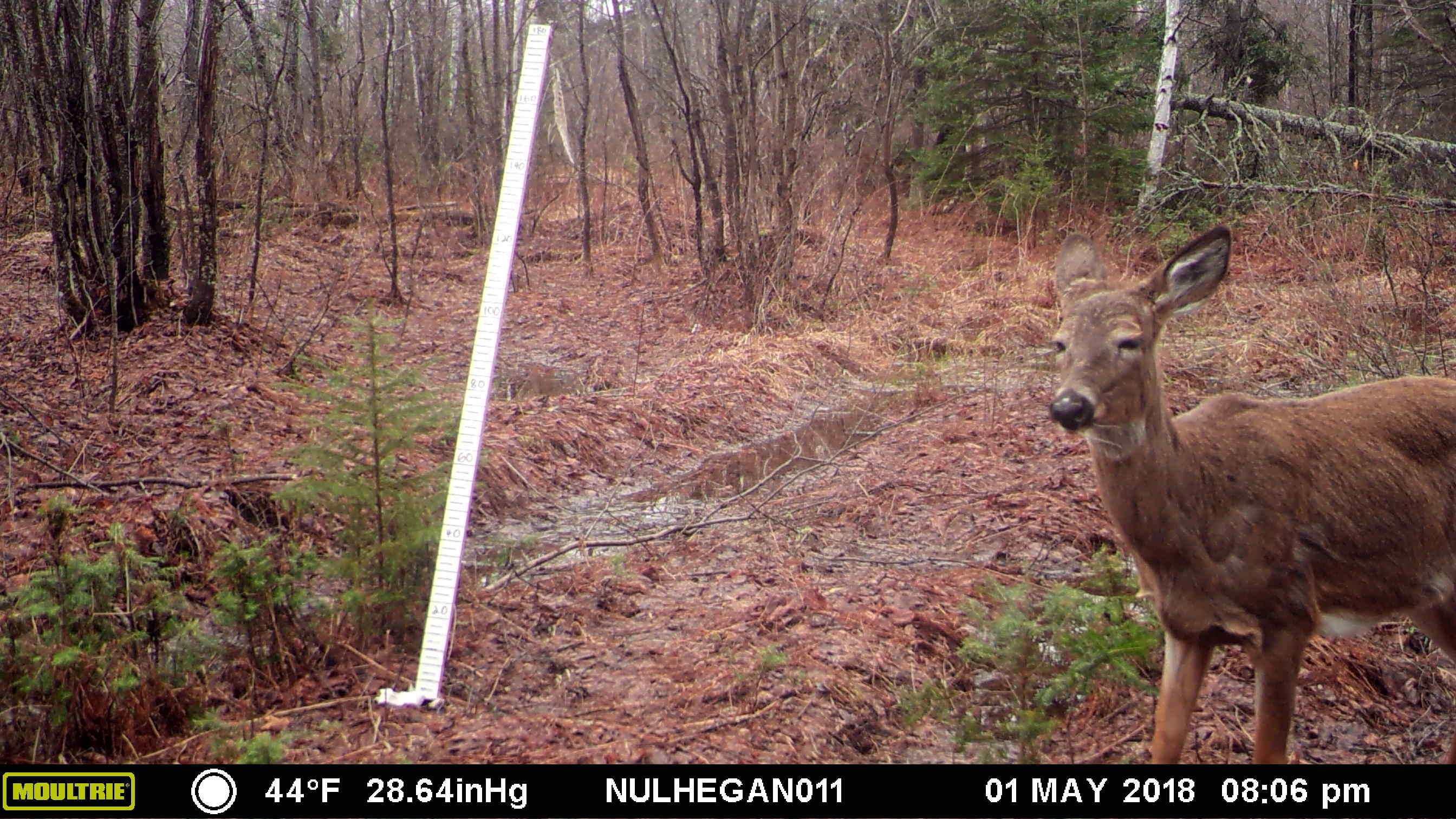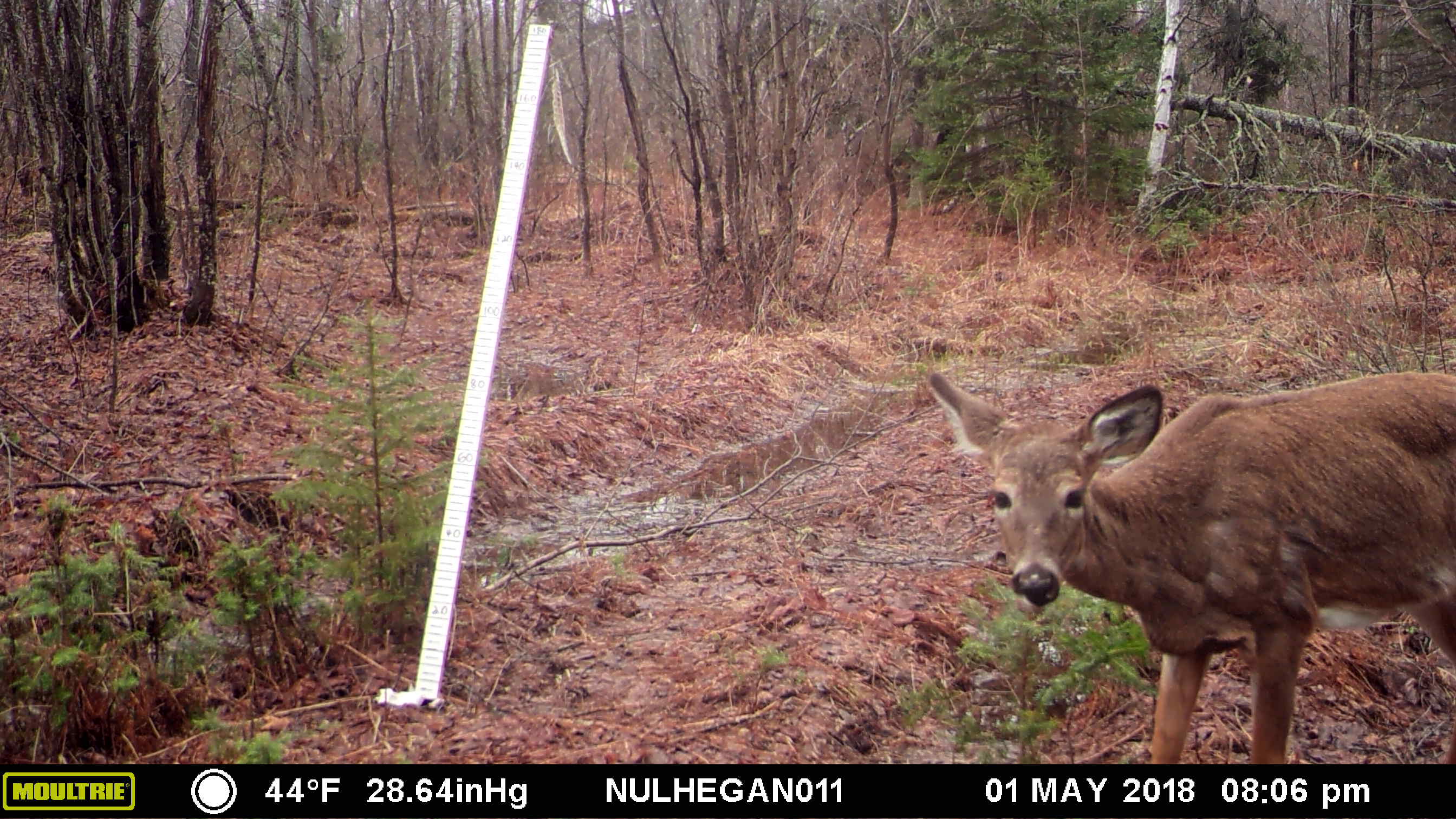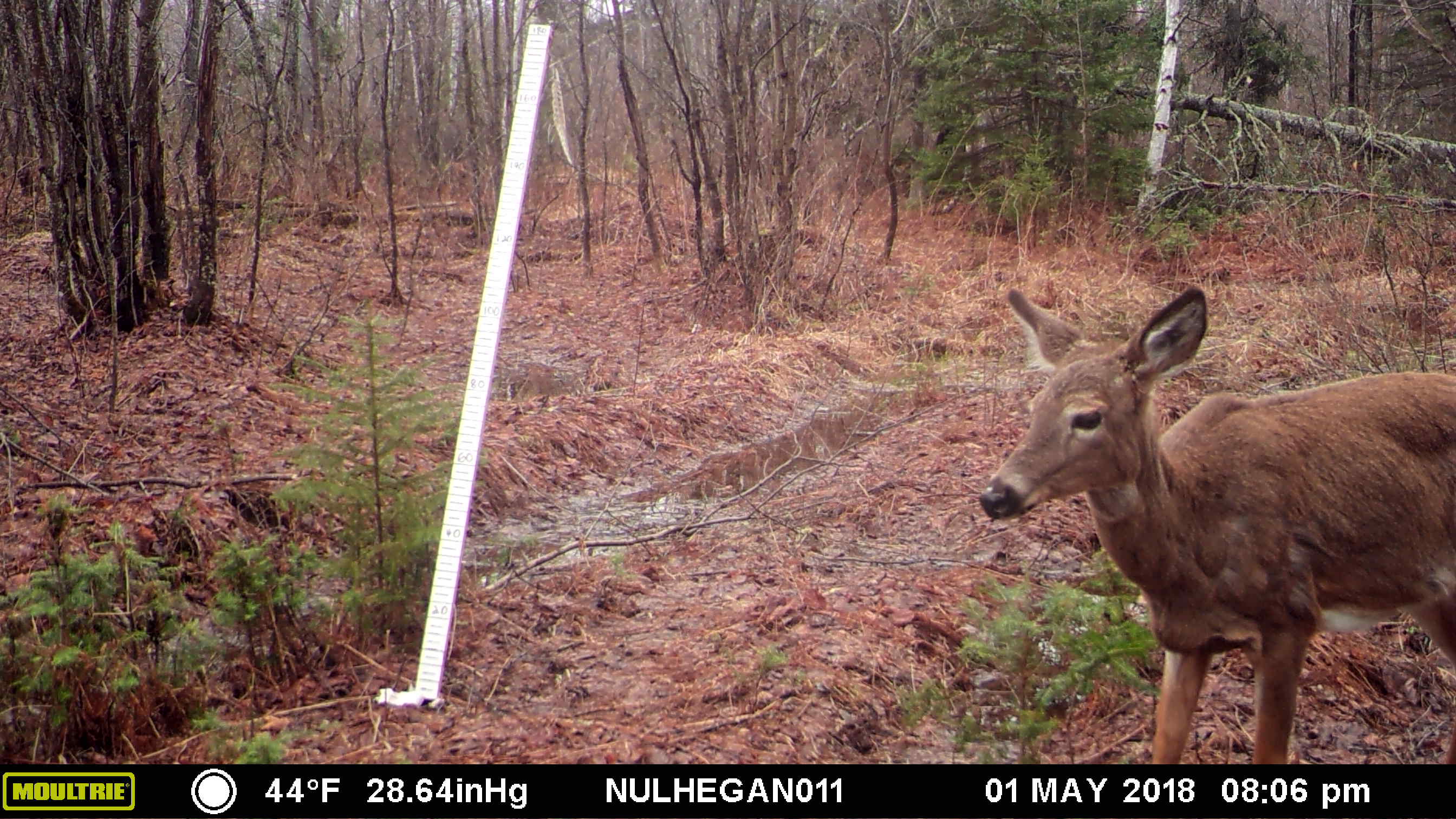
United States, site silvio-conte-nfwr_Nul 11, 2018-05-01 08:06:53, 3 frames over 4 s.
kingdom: Animalia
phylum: Chordata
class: Mammalia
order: Artiodactyla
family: Cervidae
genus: Odocoileus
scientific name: Odocoileus virginianus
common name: white-tailed deer